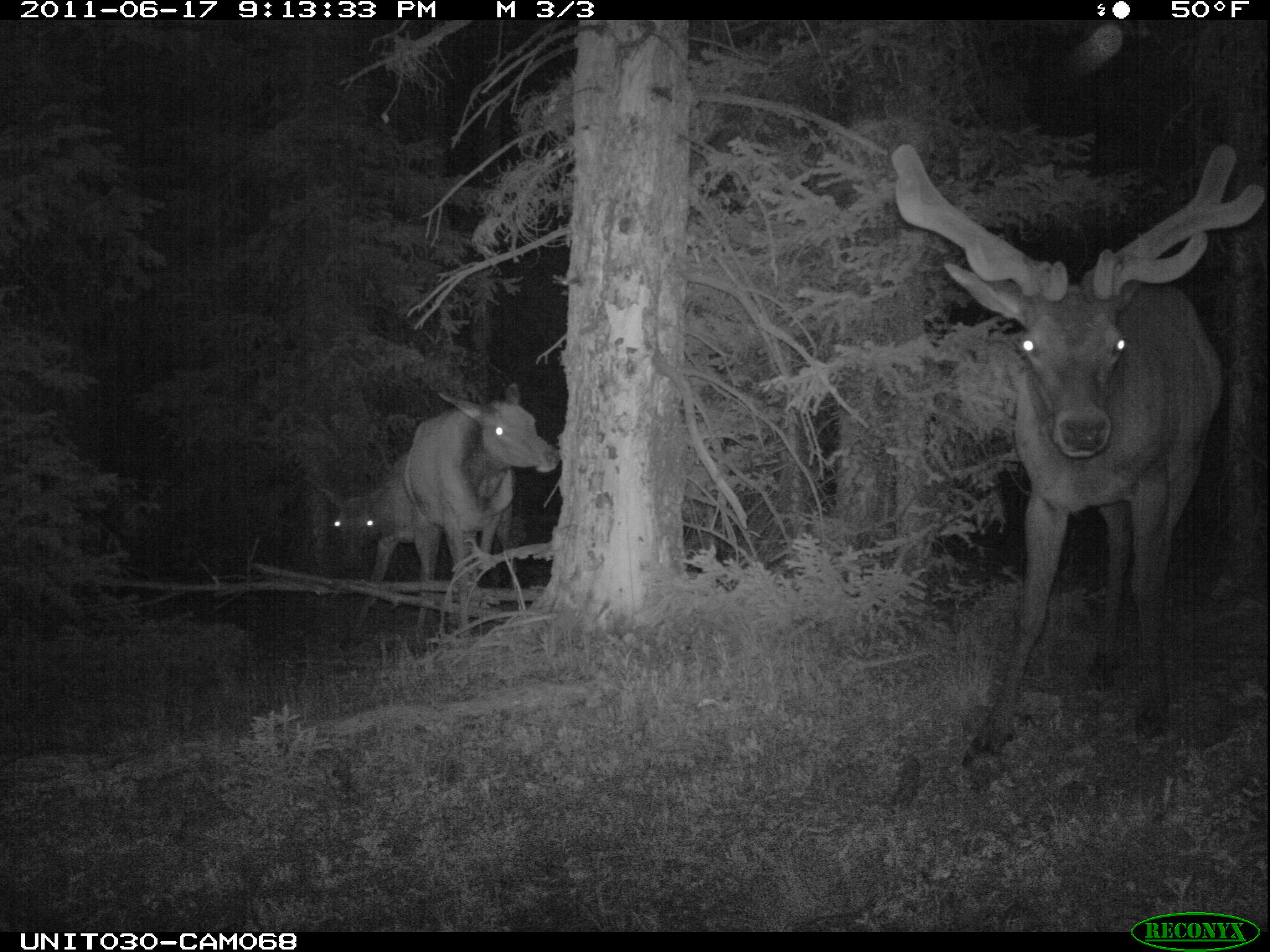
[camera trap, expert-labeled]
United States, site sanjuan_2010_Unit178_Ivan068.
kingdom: Animalia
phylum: Chordata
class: Mammalia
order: Artiodactyla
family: Cervidae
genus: Cervus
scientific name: Cervus elaphus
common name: red deer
Cervus elaphus (red deer).